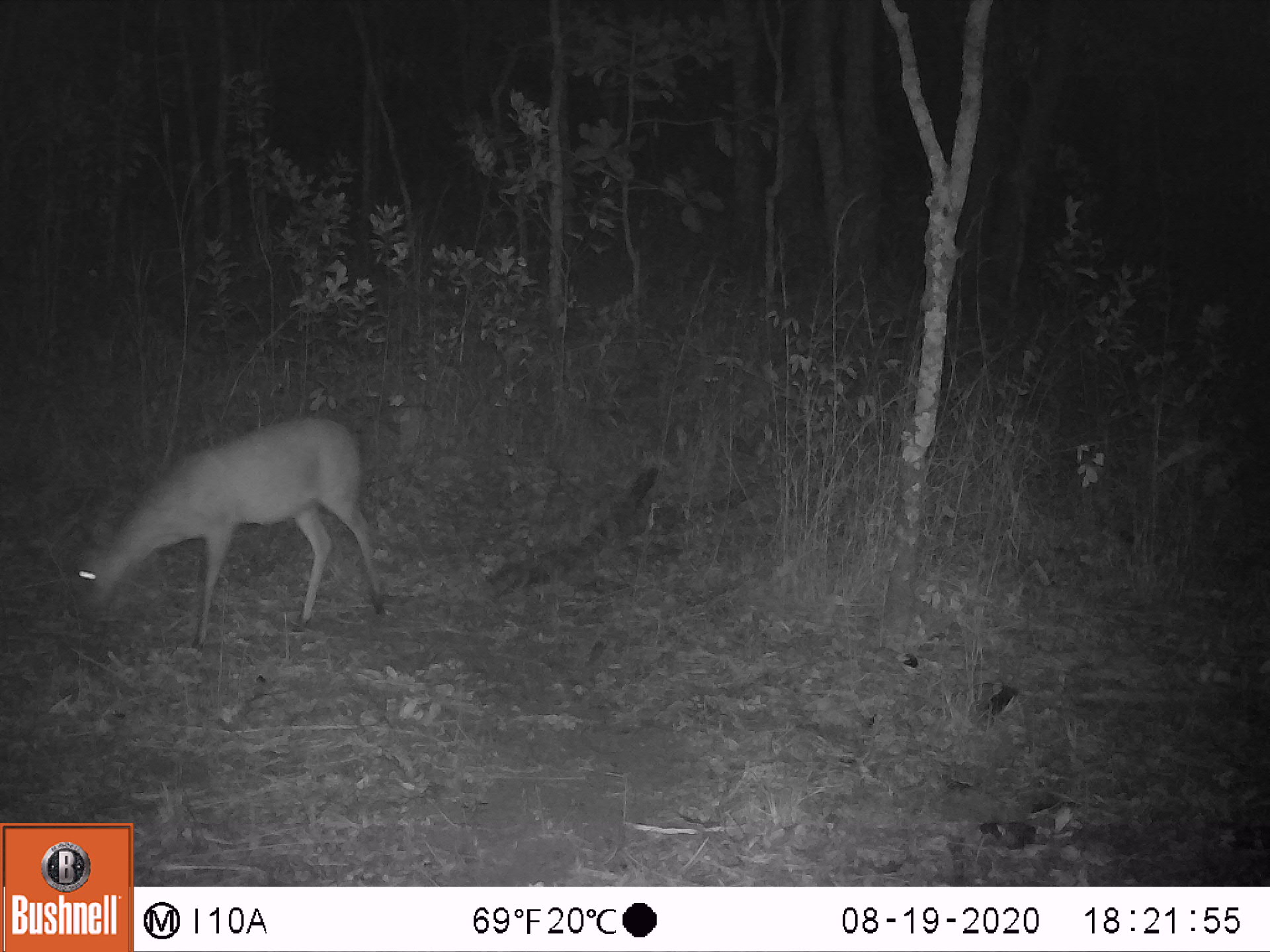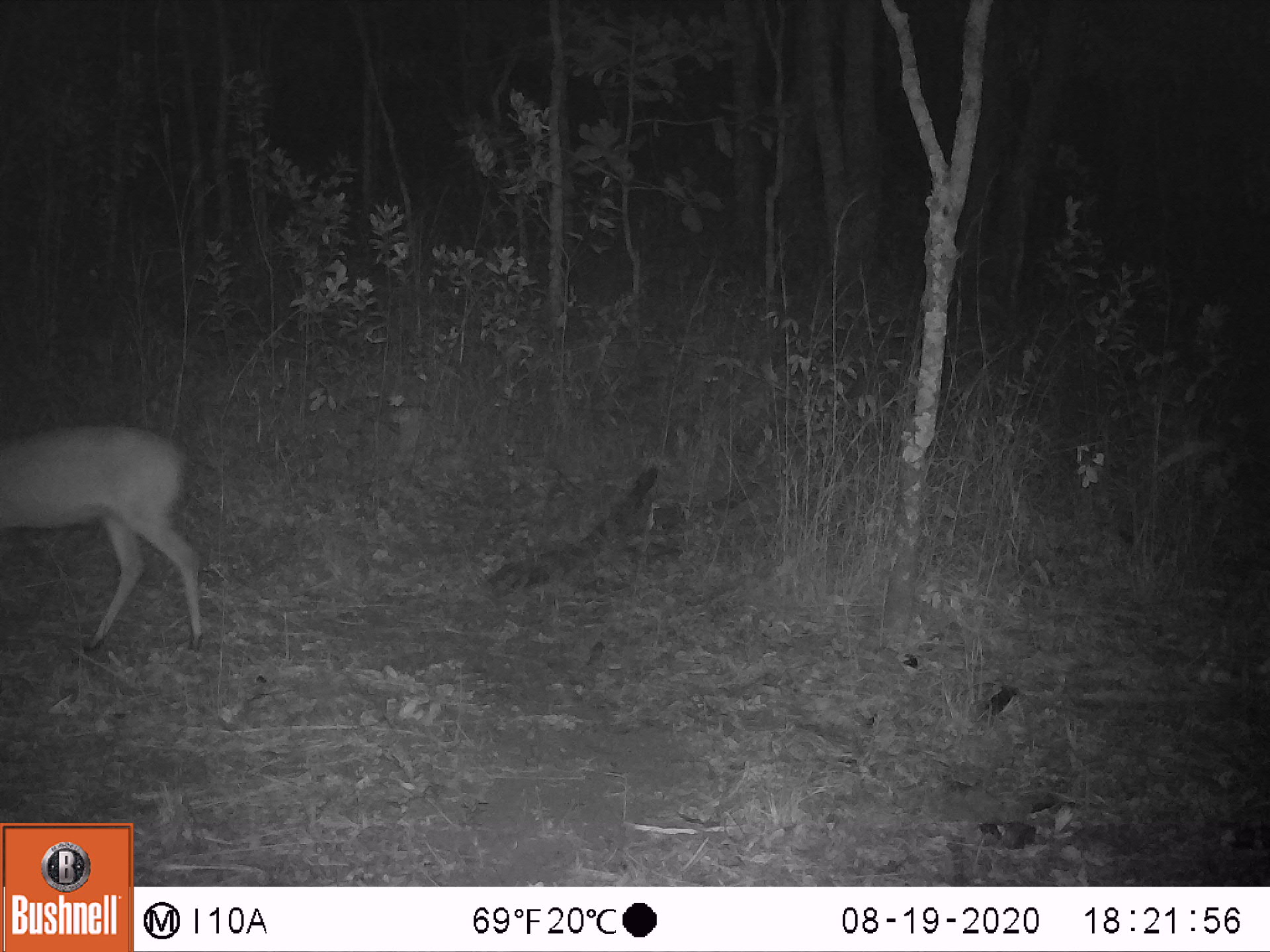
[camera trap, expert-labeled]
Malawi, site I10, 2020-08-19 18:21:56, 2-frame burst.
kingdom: Animalia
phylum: Chordata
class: Mammalia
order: Artiodactyla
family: Bovidae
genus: Sylvicapra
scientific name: Sylvicapra grimmia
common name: common duiker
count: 1